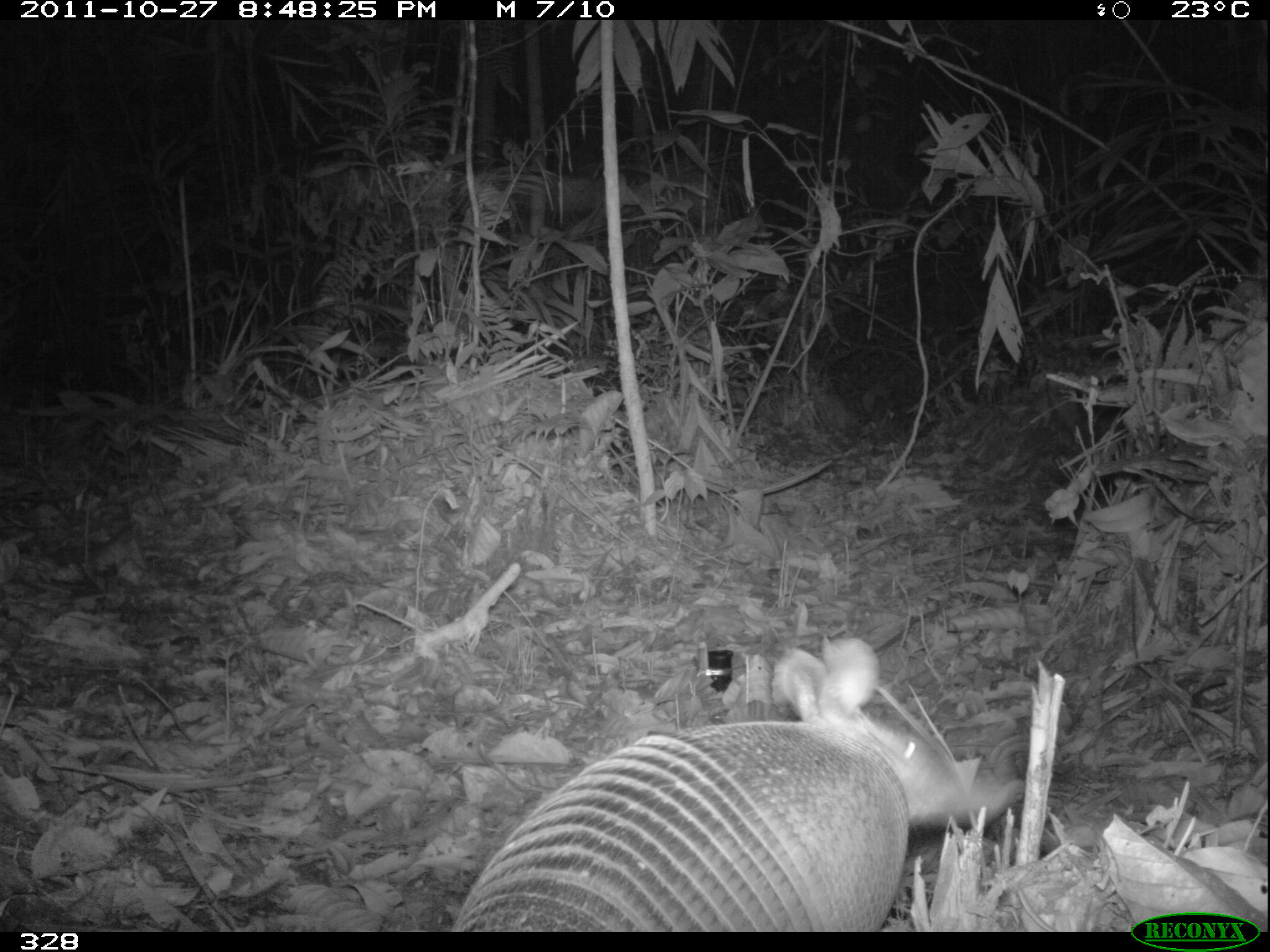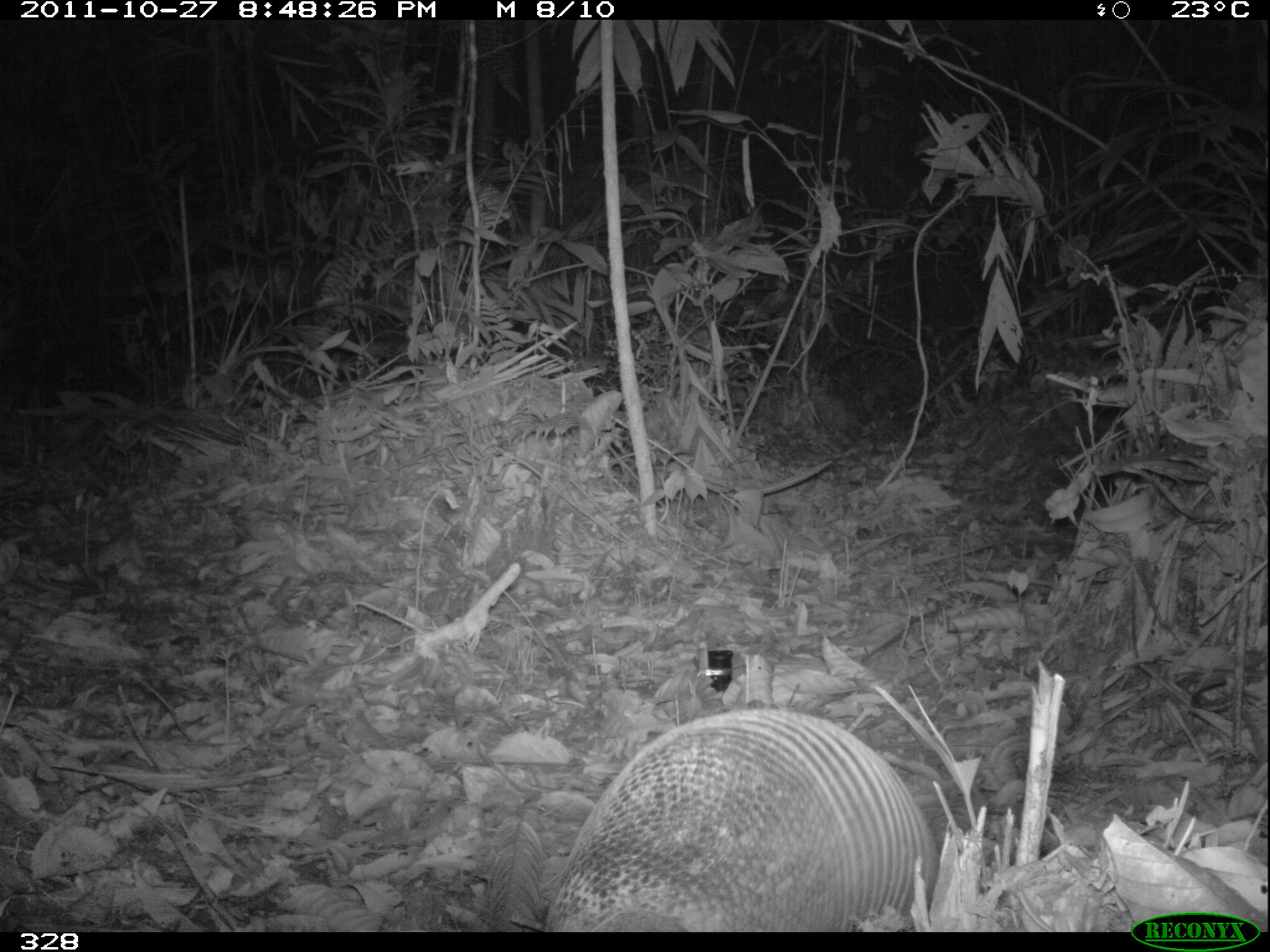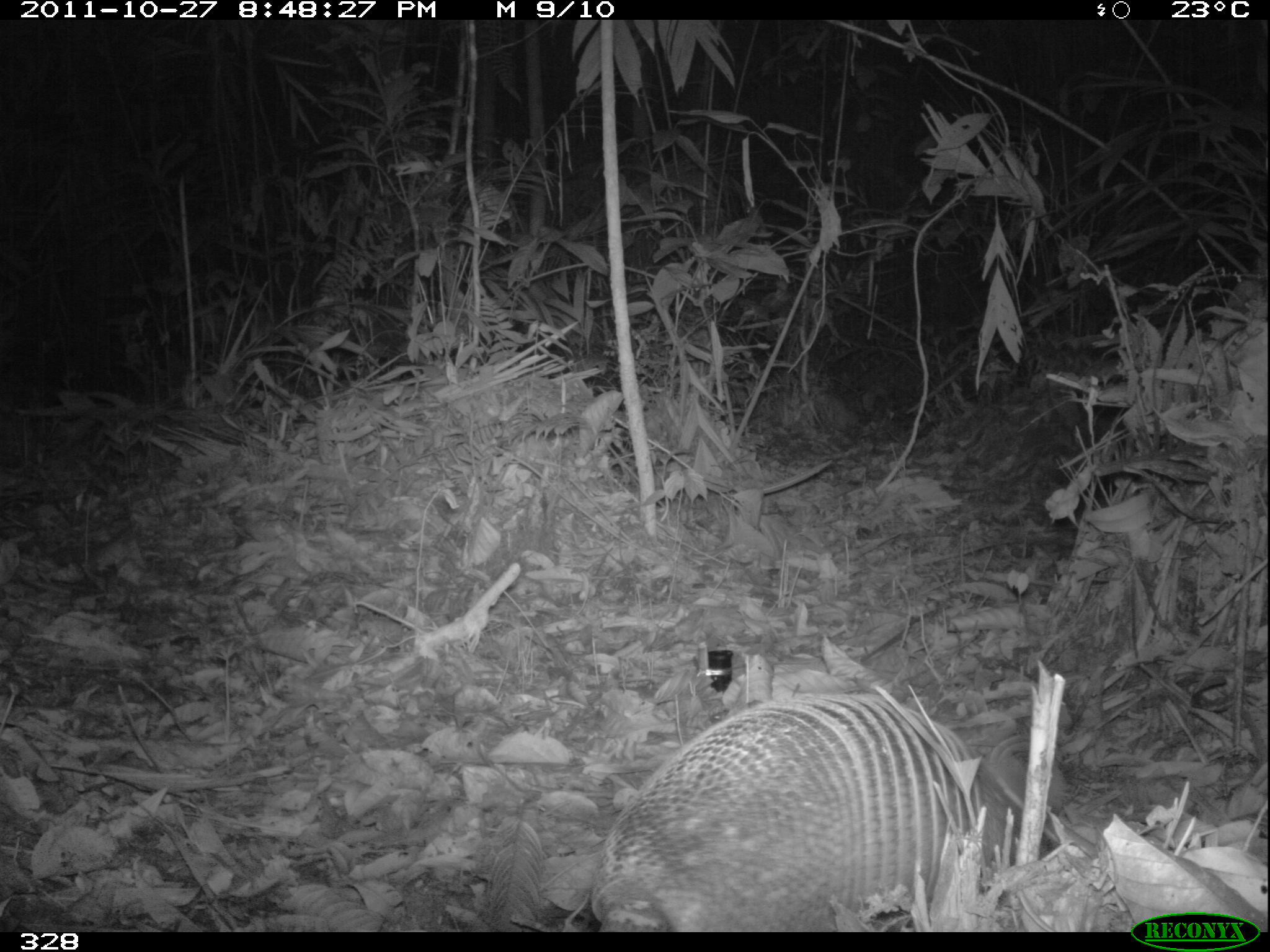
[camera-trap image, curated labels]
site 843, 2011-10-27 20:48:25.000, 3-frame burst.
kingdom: Animalia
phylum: Chordata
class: Mammalia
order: Cingulata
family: Dasypodidae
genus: Dasypus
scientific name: Dasypus kappleri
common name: greater long-nosed armadillo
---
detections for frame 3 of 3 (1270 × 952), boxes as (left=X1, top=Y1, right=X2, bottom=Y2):
dasypus kappleri: (left=595, top=682, right=974, bottom=927)